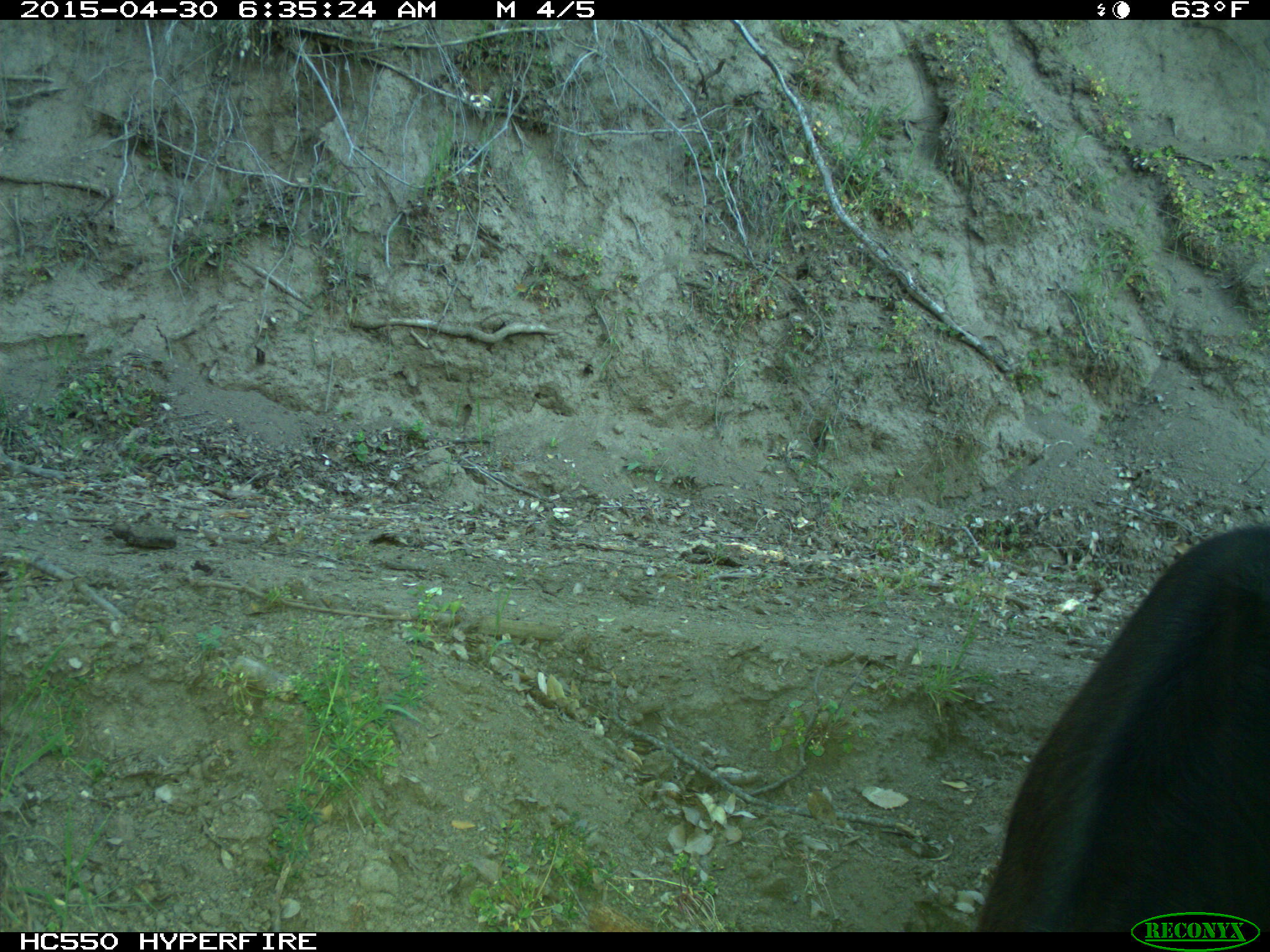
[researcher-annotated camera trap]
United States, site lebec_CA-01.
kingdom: Animalia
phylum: Chordata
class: Mammalia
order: Artiodactyla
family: Bovidae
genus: Bos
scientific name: Bos taurus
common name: domestic cow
Bos taurus (domestic cow).